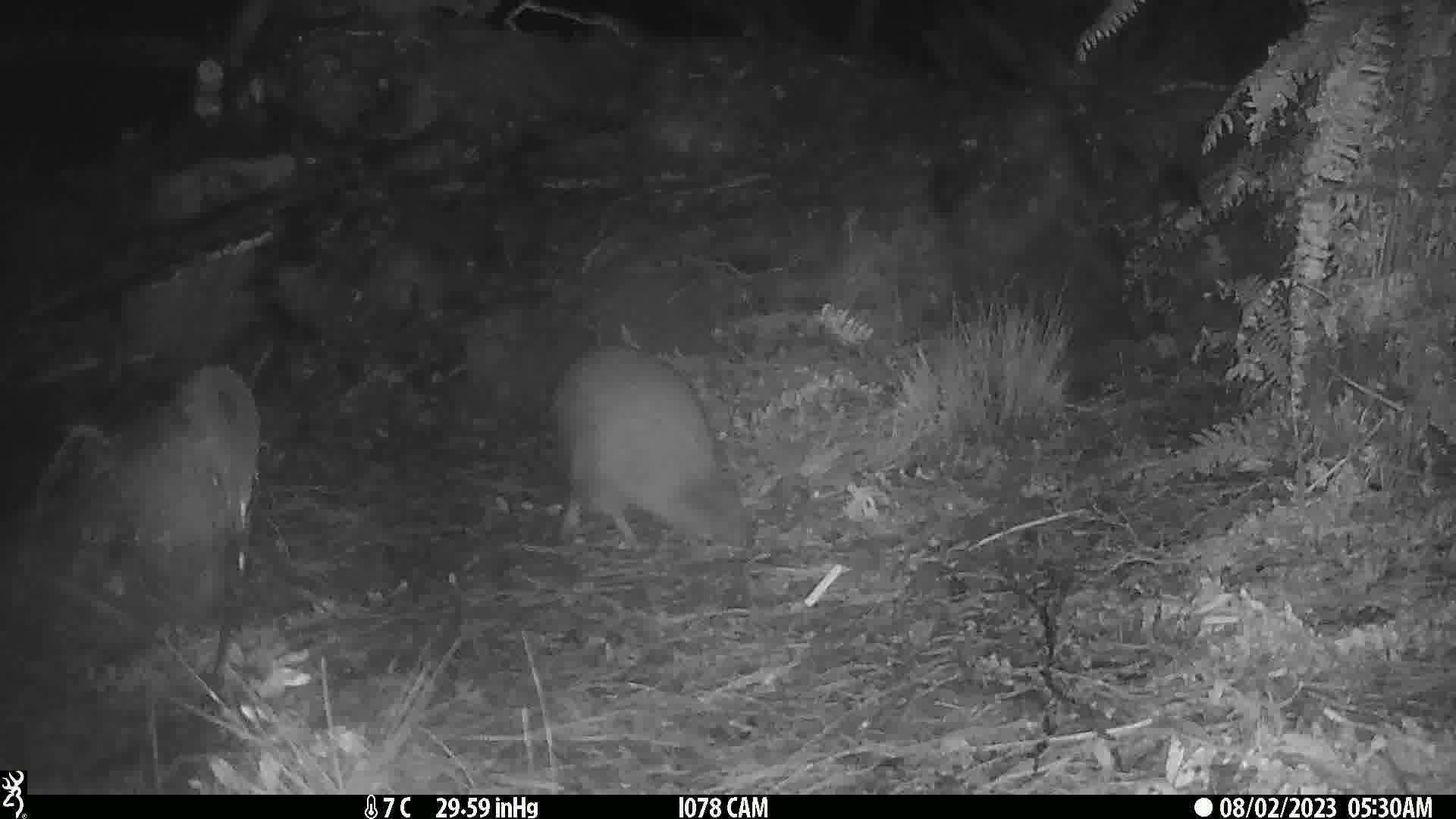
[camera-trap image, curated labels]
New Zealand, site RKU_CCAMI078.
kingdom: Animalia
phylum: Chordata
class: Aves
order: Apterygiformes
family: Apterygidae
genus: Apteryx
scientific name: Apteryx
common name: kiwi